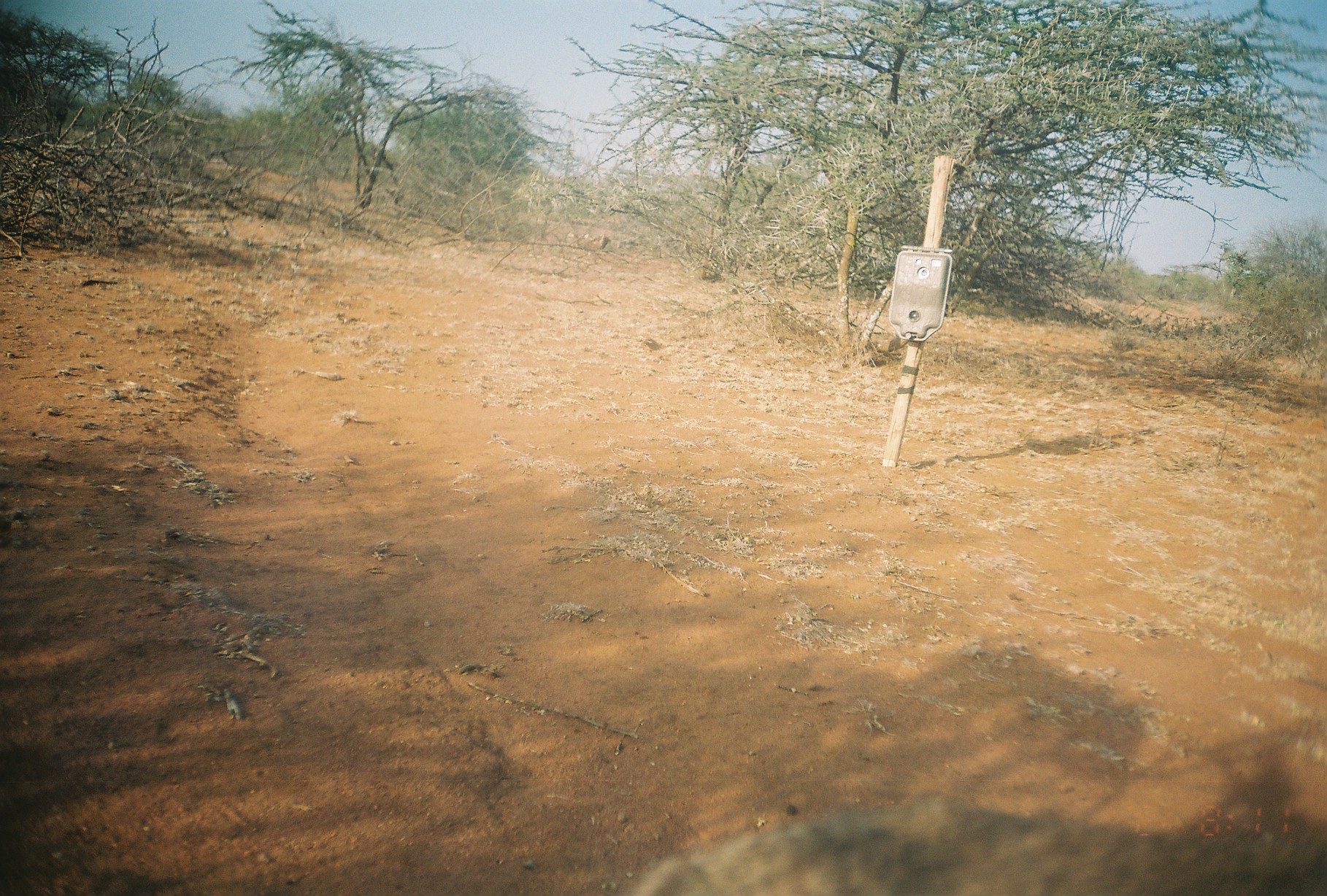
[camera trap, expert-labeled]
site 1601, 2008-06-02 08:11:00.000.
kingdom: Animalia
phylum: Chordata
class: Mammalia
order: Artiodactyla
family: Bovidae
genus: Madoqua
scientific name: Madoqua guentheri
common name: günther's dik-dik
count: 1